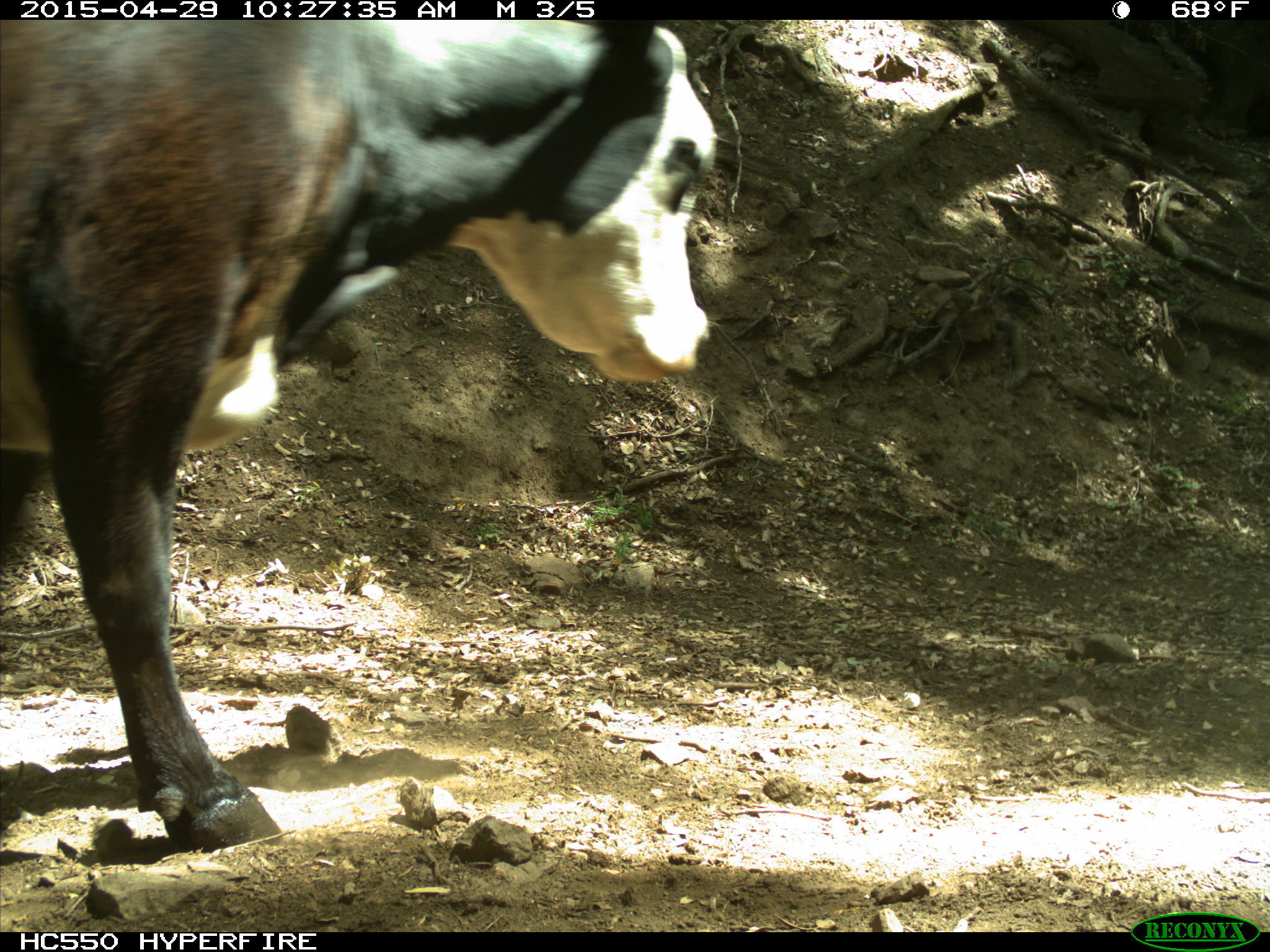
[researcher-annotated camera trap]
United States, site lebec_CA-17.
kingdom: Animalia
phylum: Chordata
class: Mammalia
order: Artiodactyla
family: Bovidae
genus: Bos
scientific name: Bos taurus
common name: domestic cow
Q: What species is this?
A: Bos taurus (domestic cow).